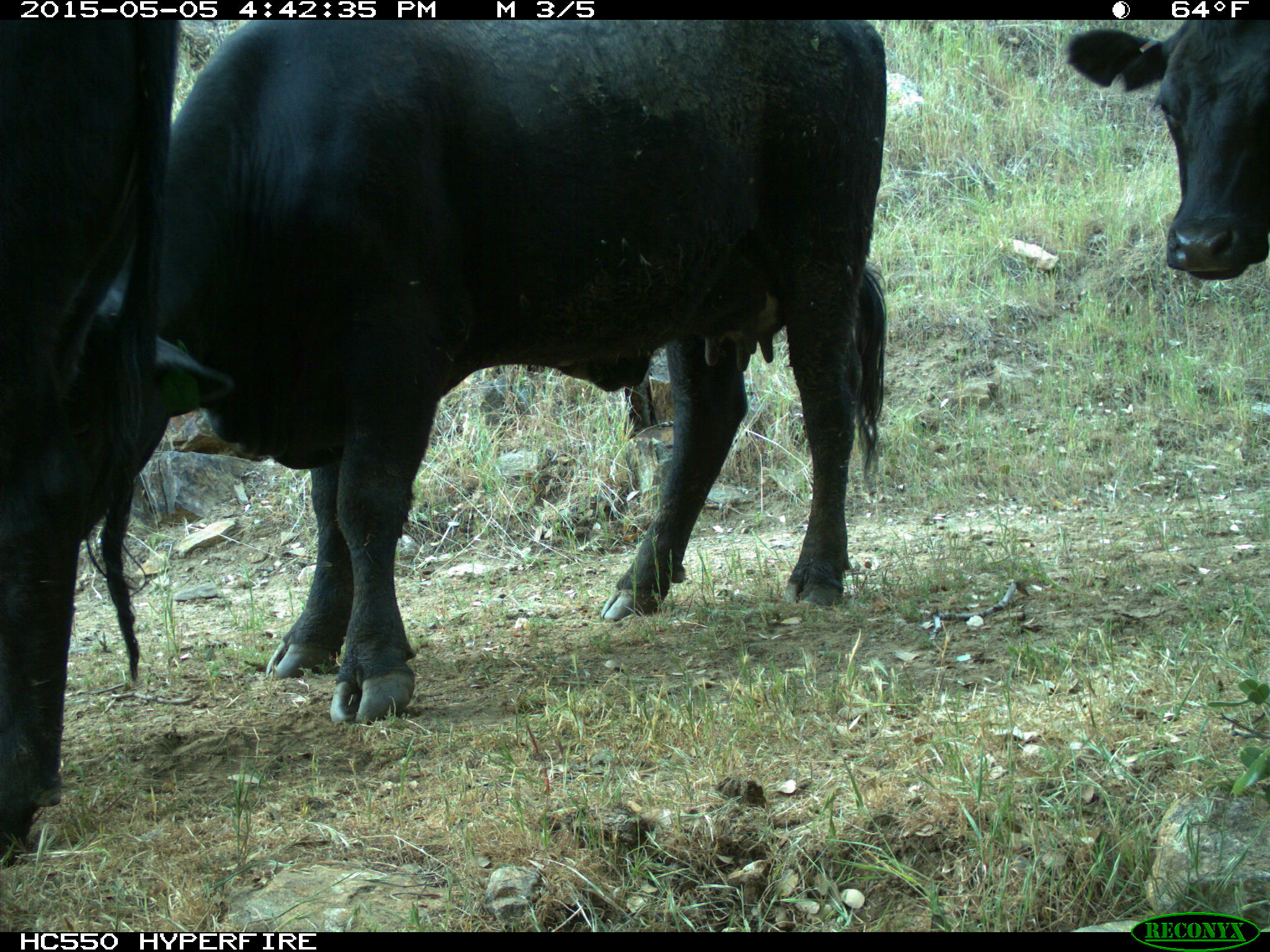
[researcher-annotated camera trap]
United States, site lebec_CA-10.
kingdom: Animalia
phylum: Chordata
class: Mammalia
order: Artiodactyla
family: Bovidae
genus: Bos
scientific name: Bos taurus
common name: domestic cow